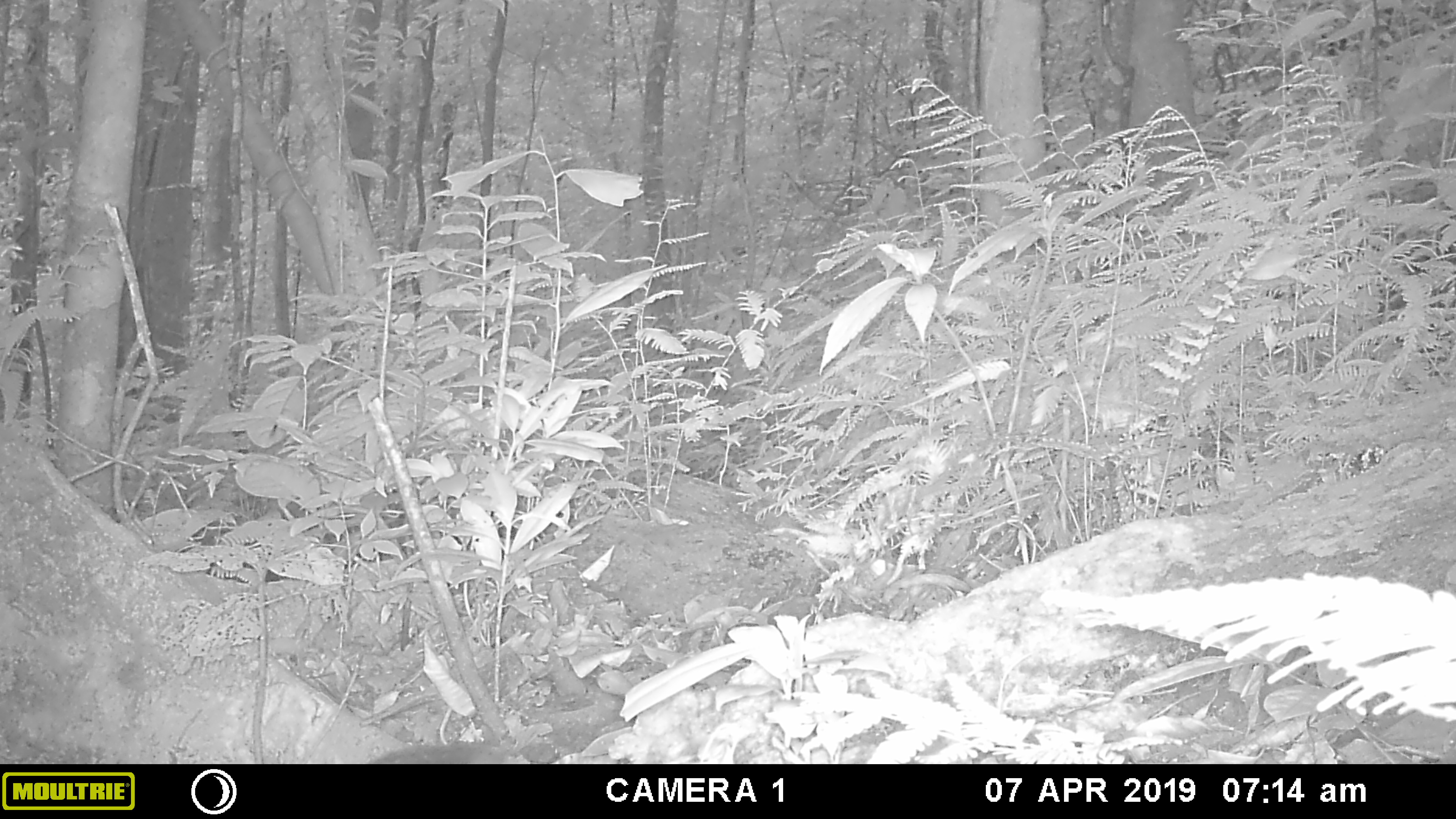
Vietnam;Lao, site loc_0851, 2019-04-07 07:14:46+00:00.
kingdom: Animalia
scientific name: Animalia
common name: animal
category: unidentified small animal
Unidentified small animal (animal) (Animalia). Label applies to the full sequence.